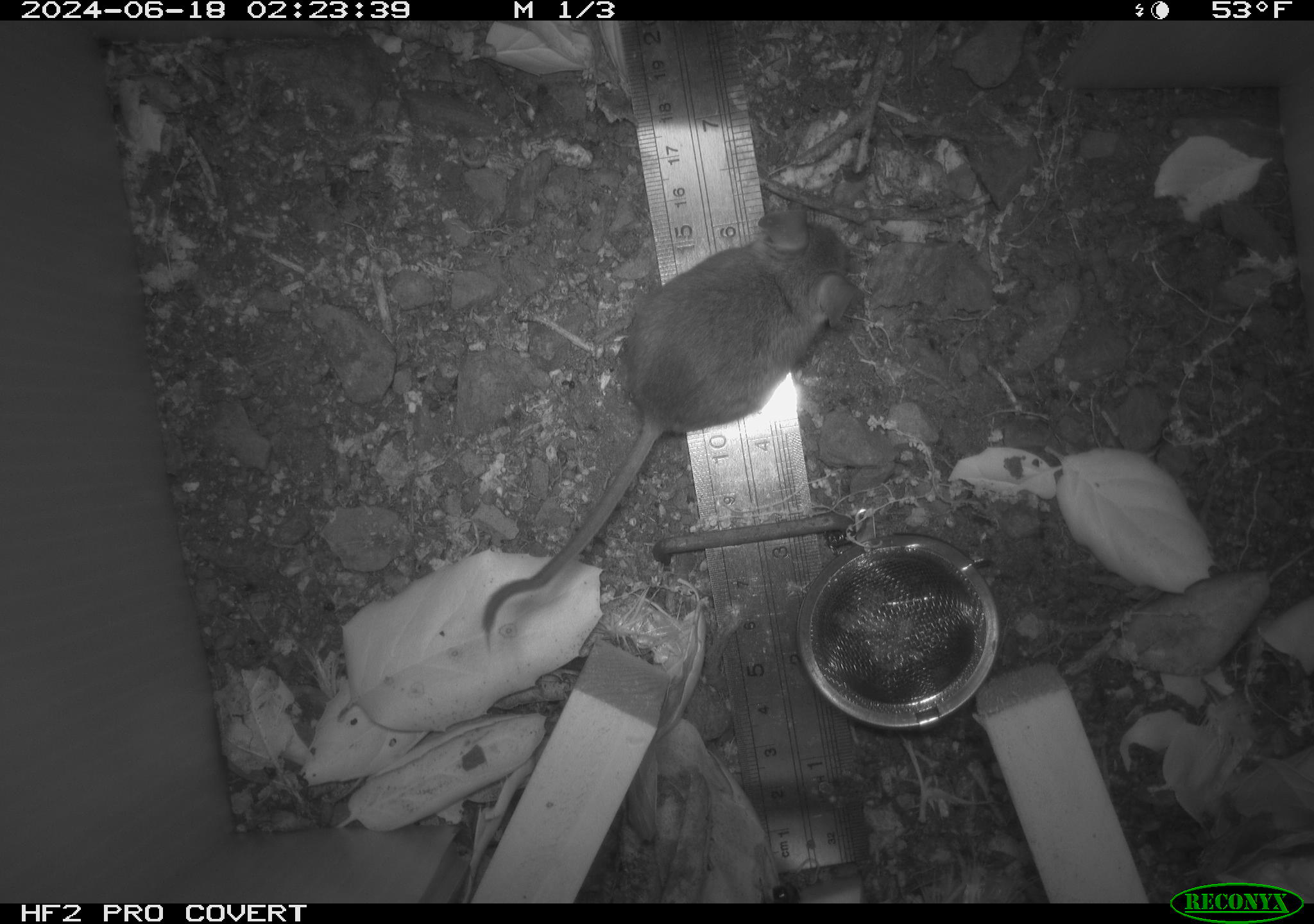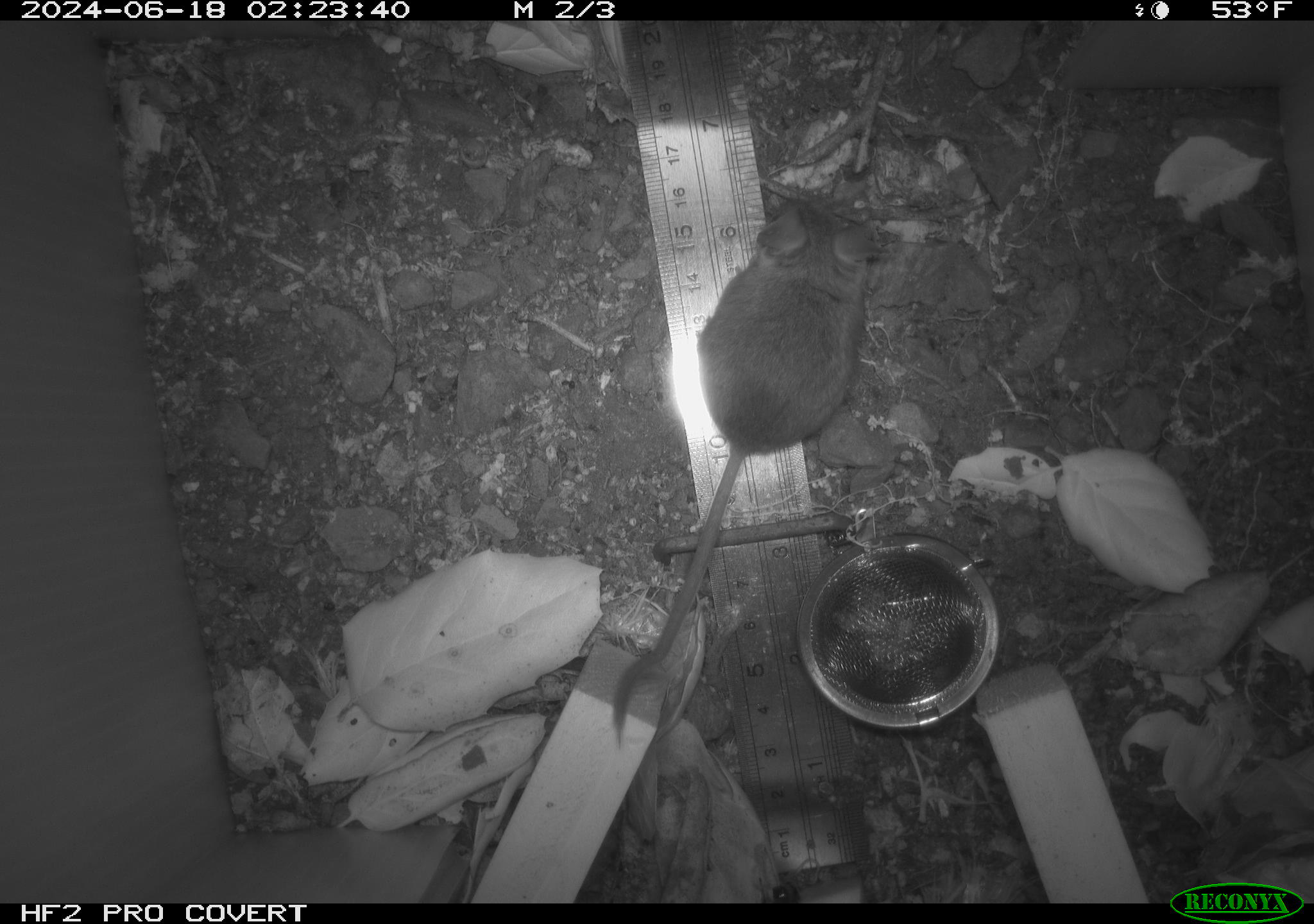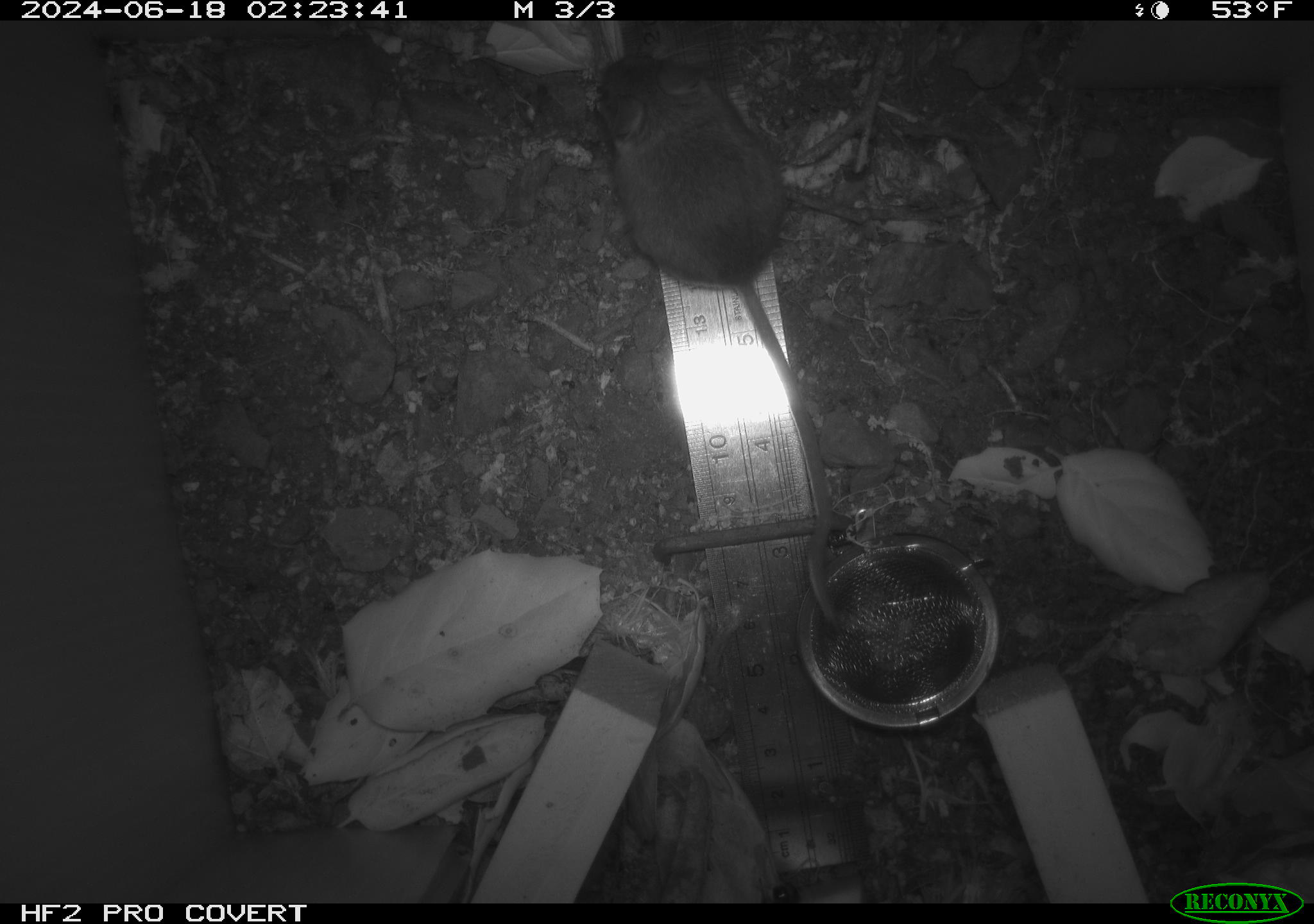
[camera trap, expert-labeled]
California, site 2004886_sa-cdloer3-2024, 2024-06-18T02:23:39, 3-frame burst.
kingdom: Animalia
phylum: Chordata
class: Mammalia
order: Rodentia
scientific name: Rodentia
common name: rodent